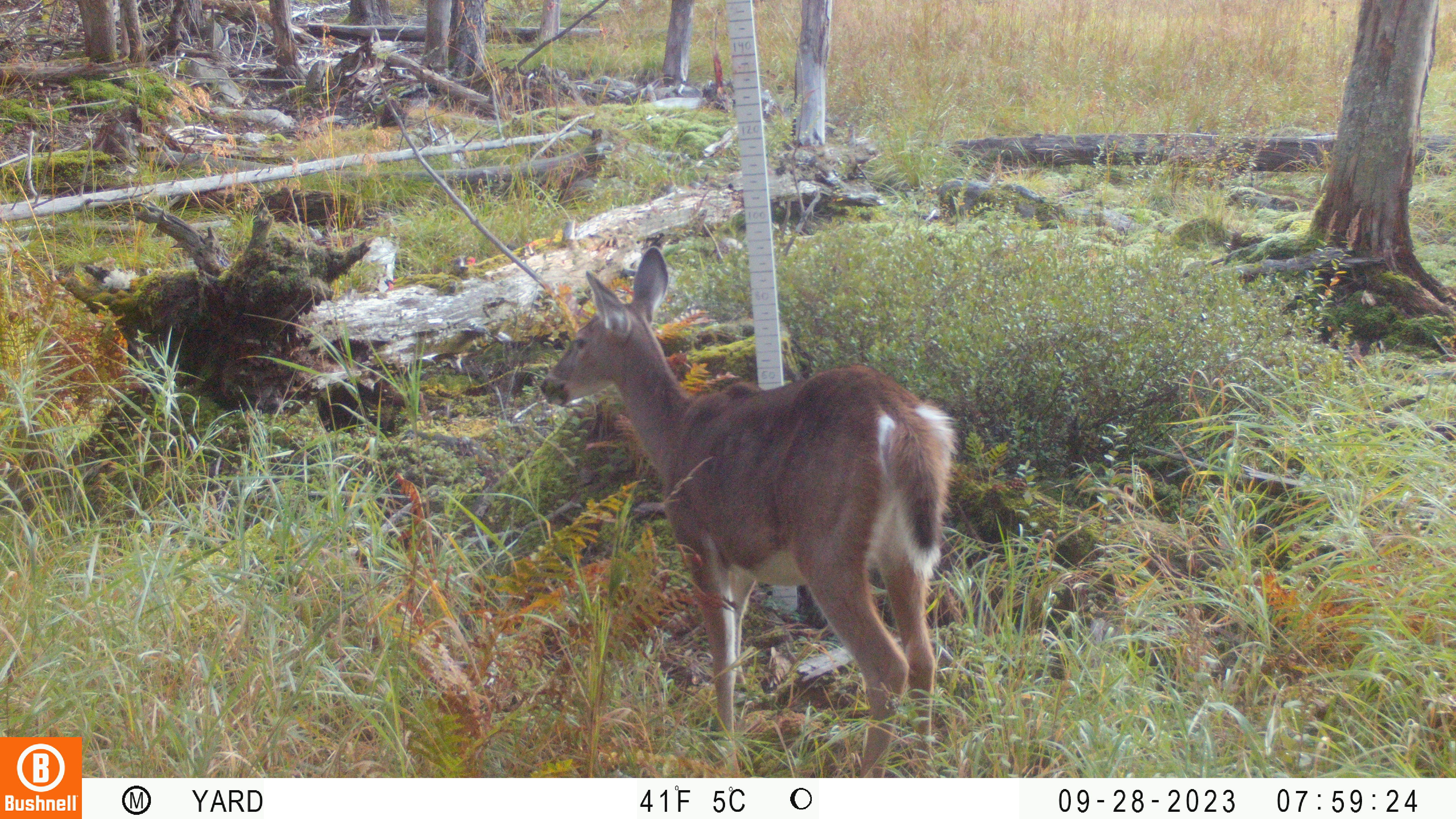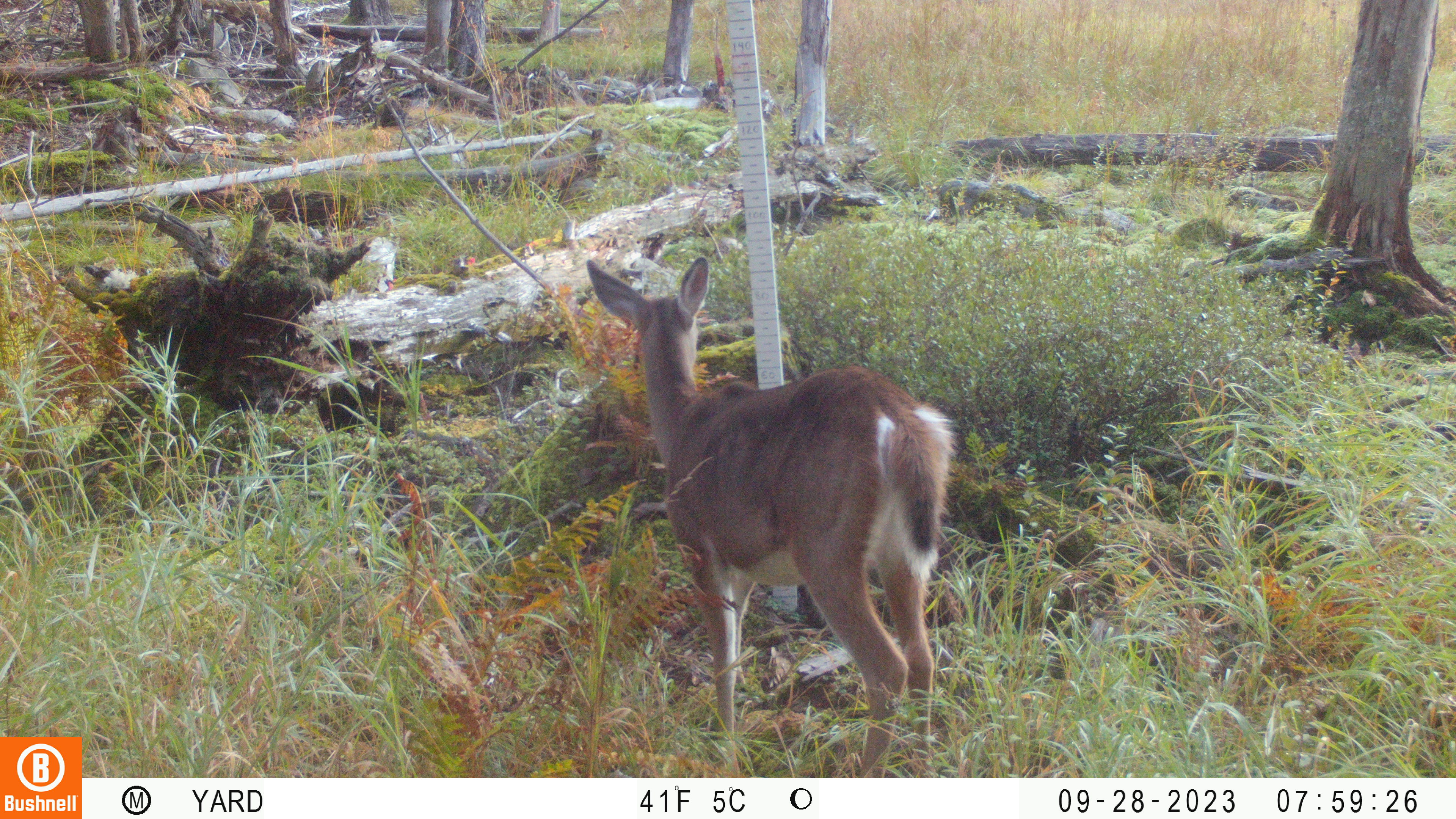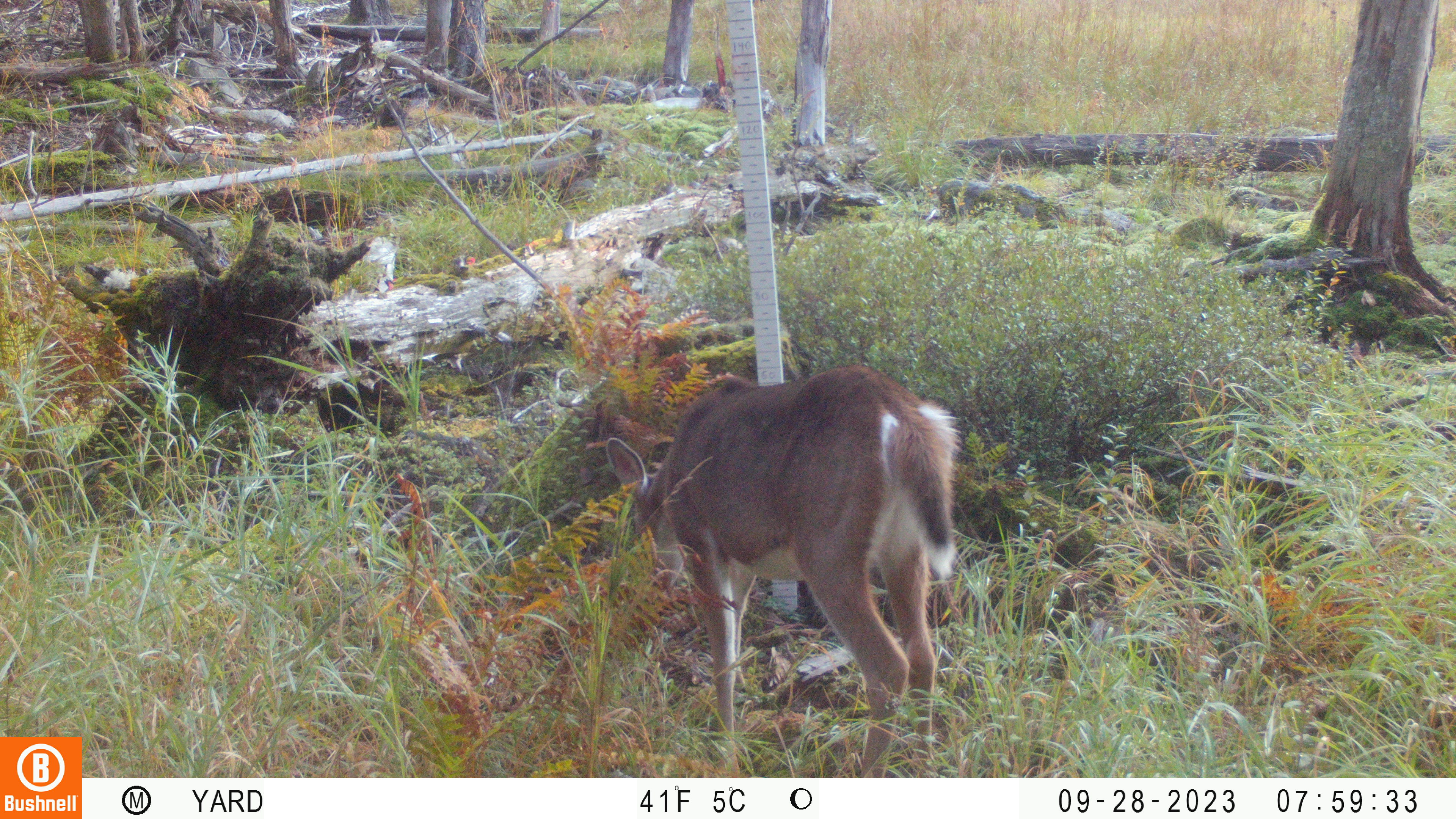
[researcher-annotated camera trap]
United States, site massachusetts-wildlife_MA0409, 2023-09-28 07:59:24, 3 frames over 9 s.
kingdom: Animalia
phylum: Chordata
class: Mammalia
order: Artiodactyla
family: Cervidae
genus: Odocoileus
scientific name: Odocoileus virginianus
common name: white-tailed deer